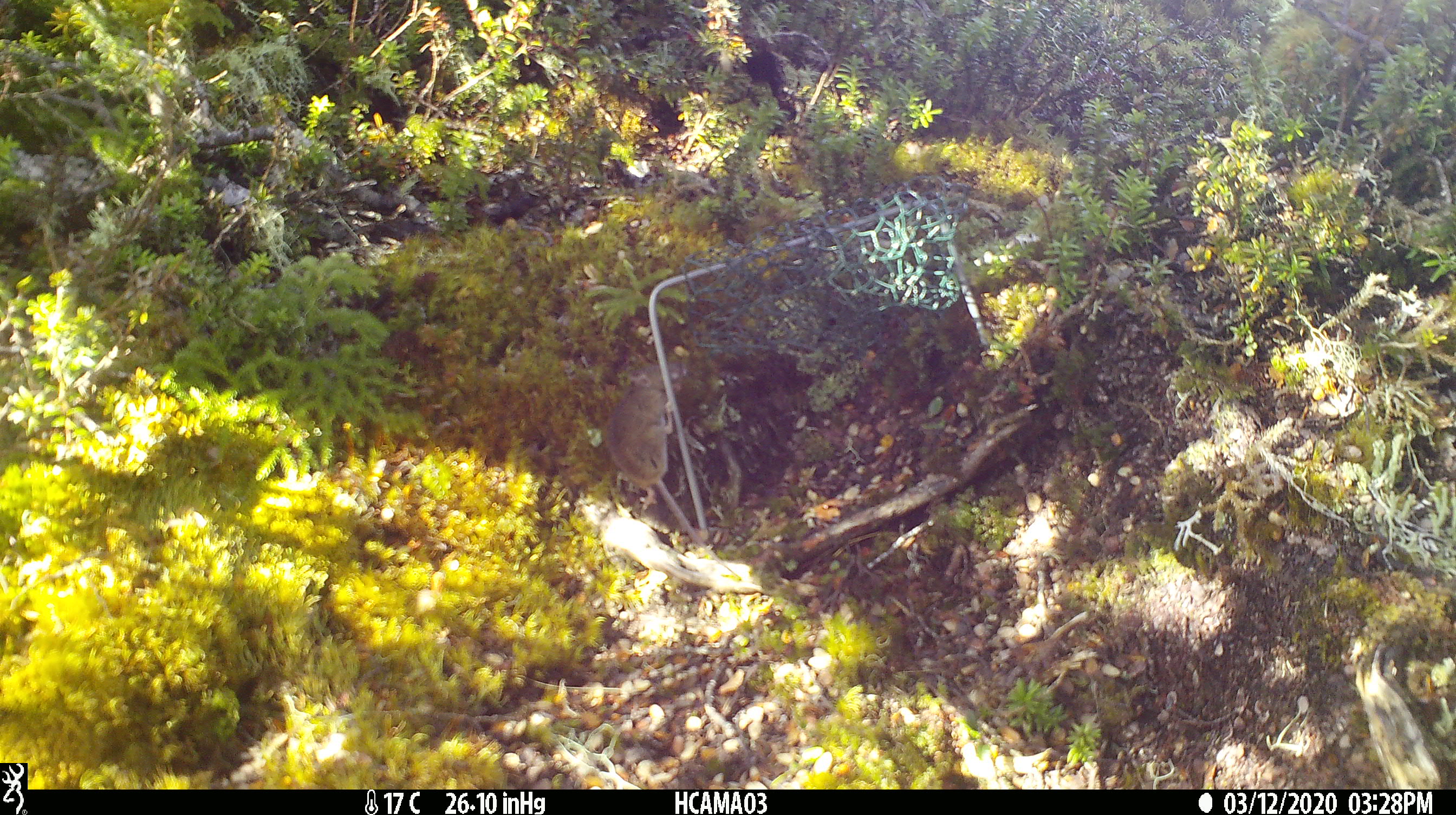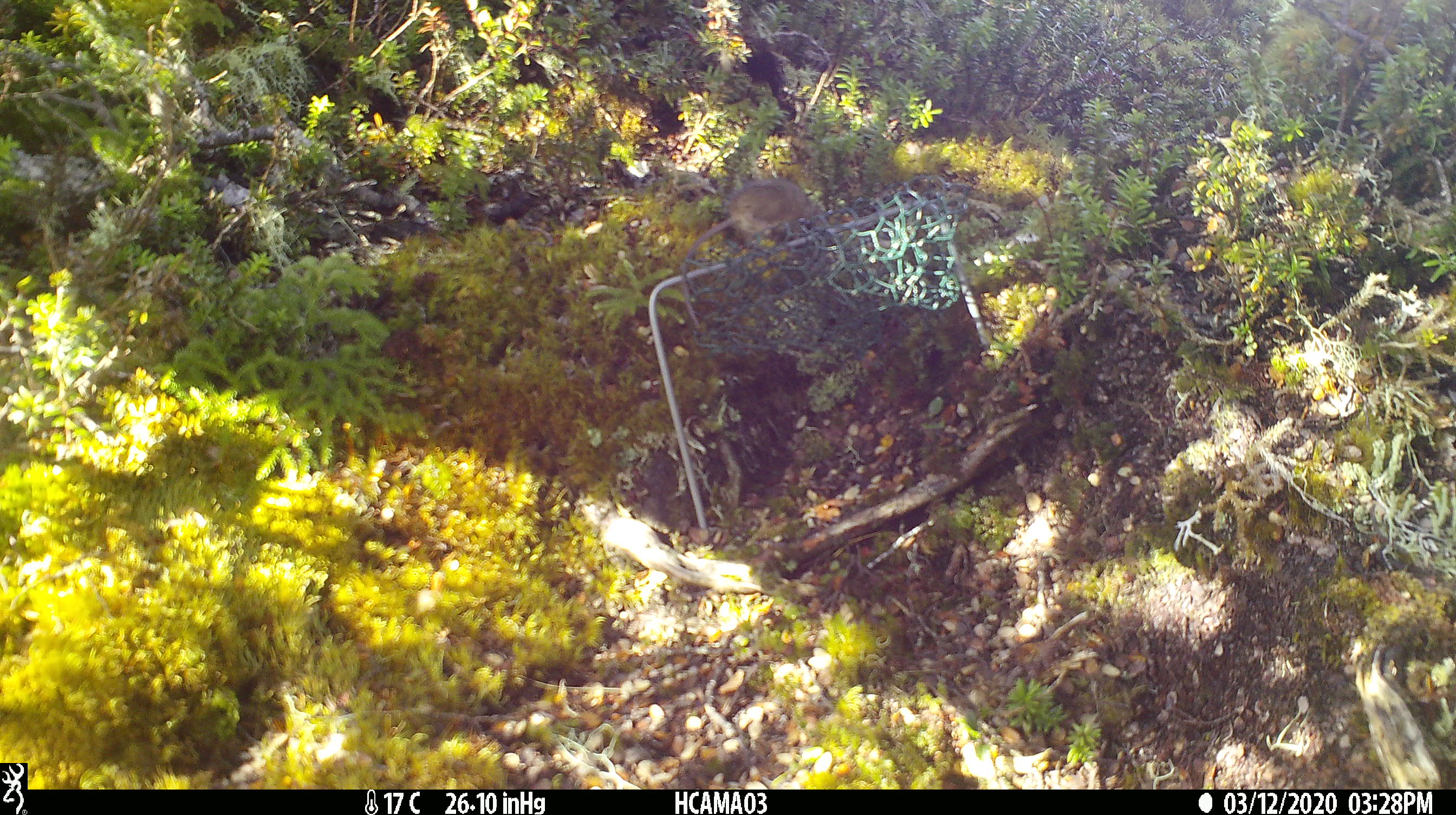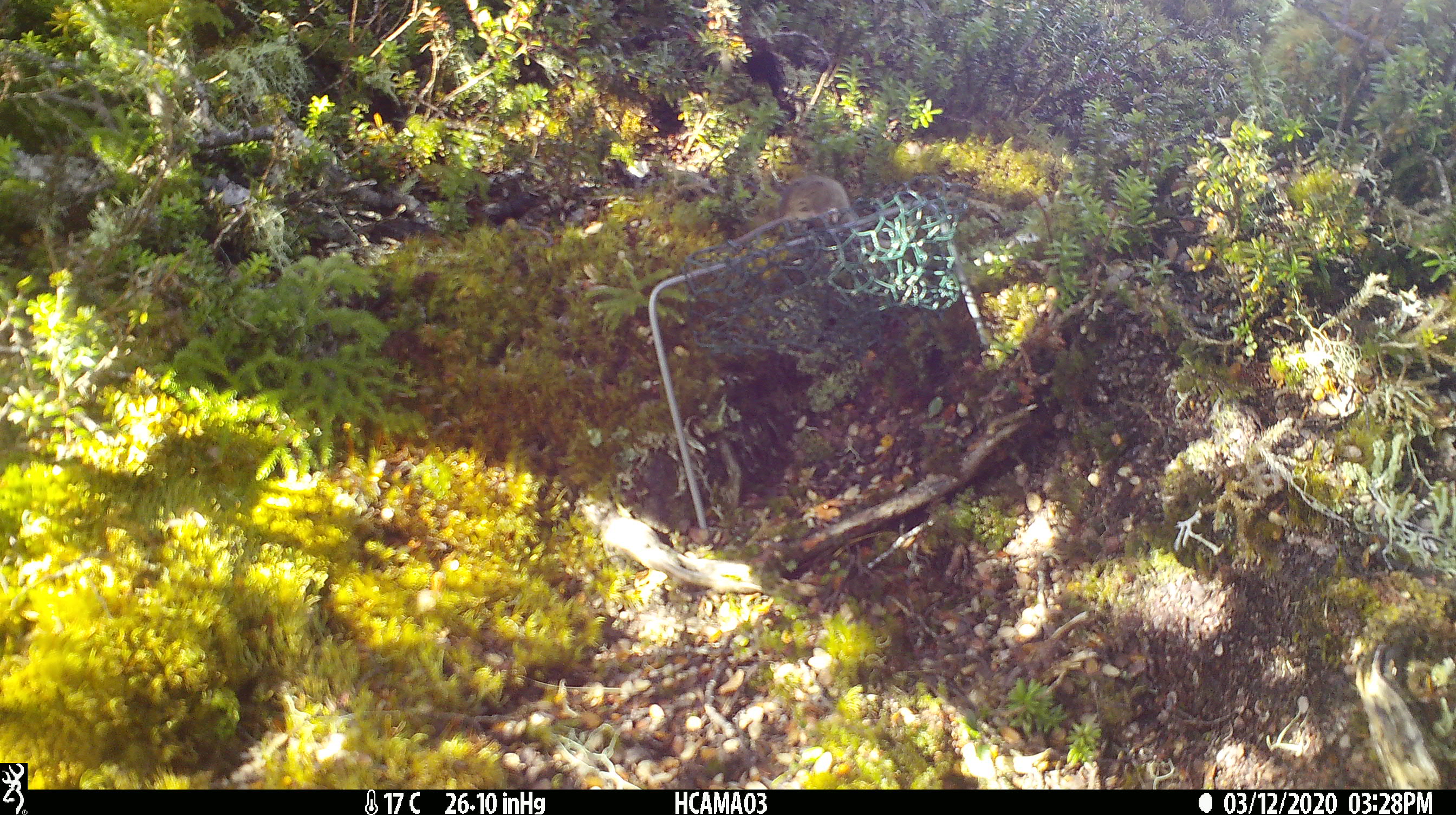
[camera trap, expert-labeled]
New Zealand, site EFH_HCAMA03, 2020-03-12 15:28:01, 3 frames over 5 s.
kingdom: Animalia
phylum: Chordata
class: Mammalia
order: Rodentia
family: Muridae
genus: Mus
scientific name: Mus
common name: mouse